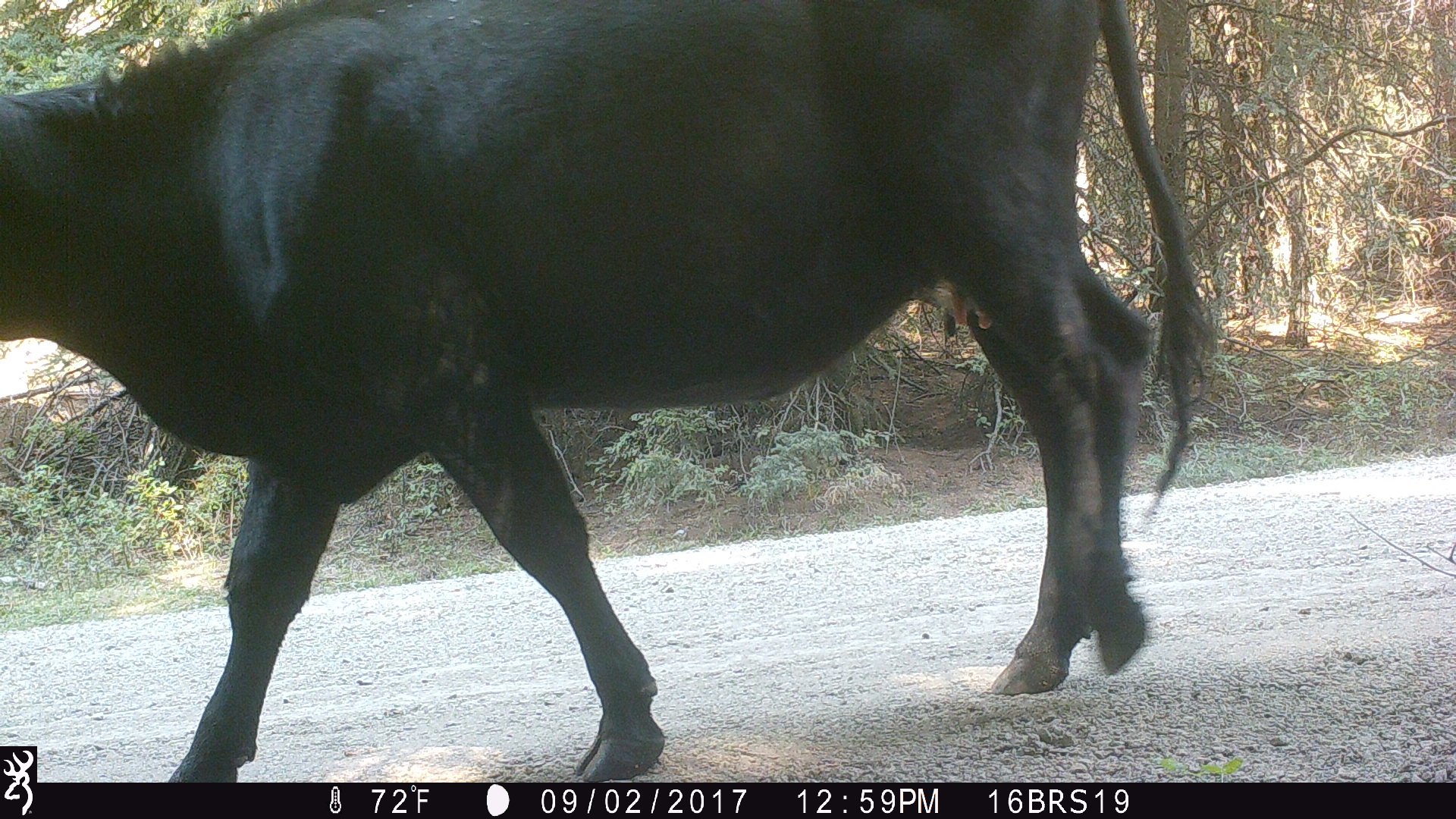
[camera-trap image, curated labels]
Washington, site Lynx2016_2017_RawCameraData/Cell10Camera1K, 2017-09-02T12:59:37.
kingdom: Animalia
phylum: Chordata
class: Mammalia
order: Artiodactyla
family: Bovidae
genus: Bos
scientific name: Bos taurus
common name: domestic cattle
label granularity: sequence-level